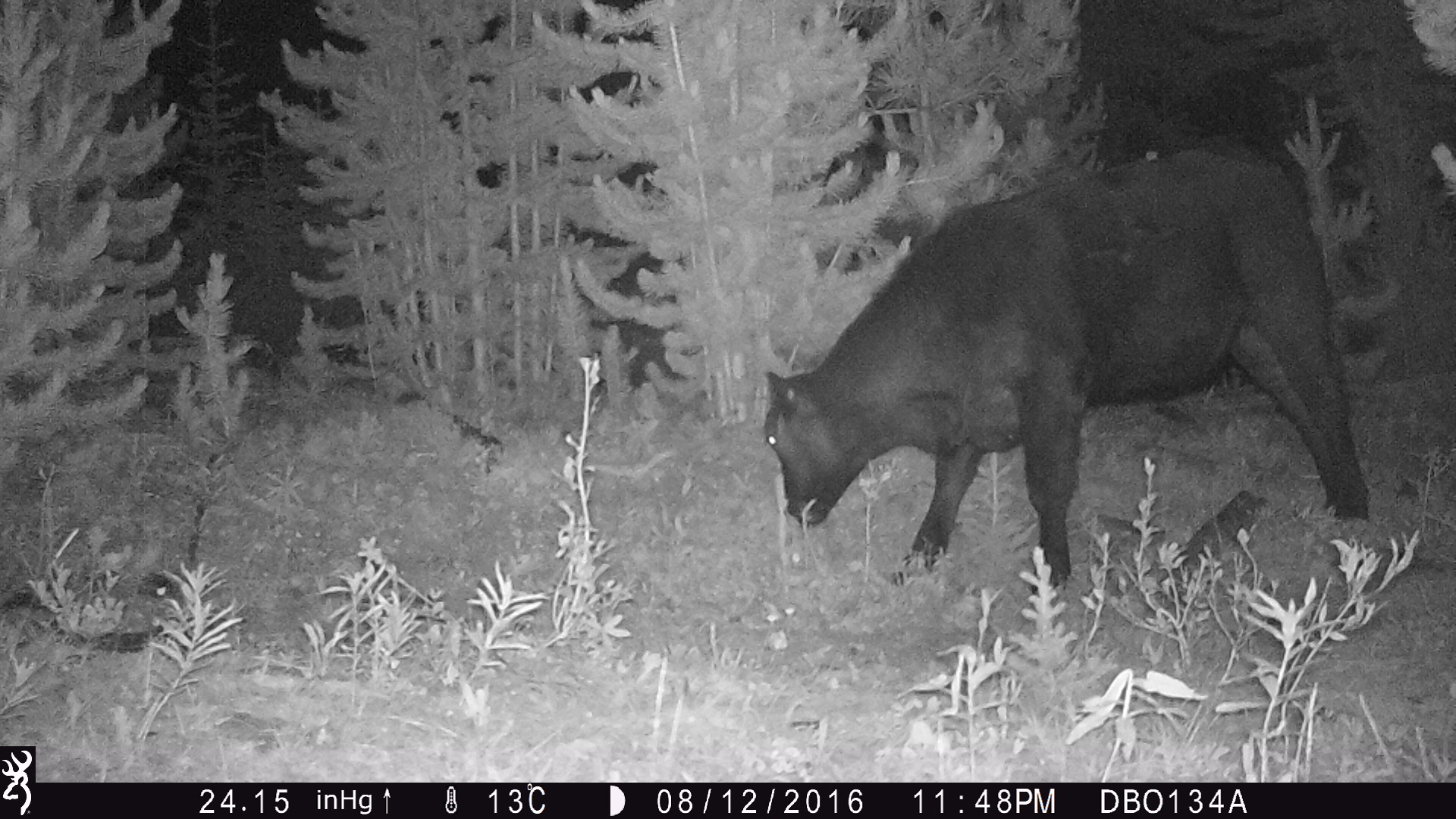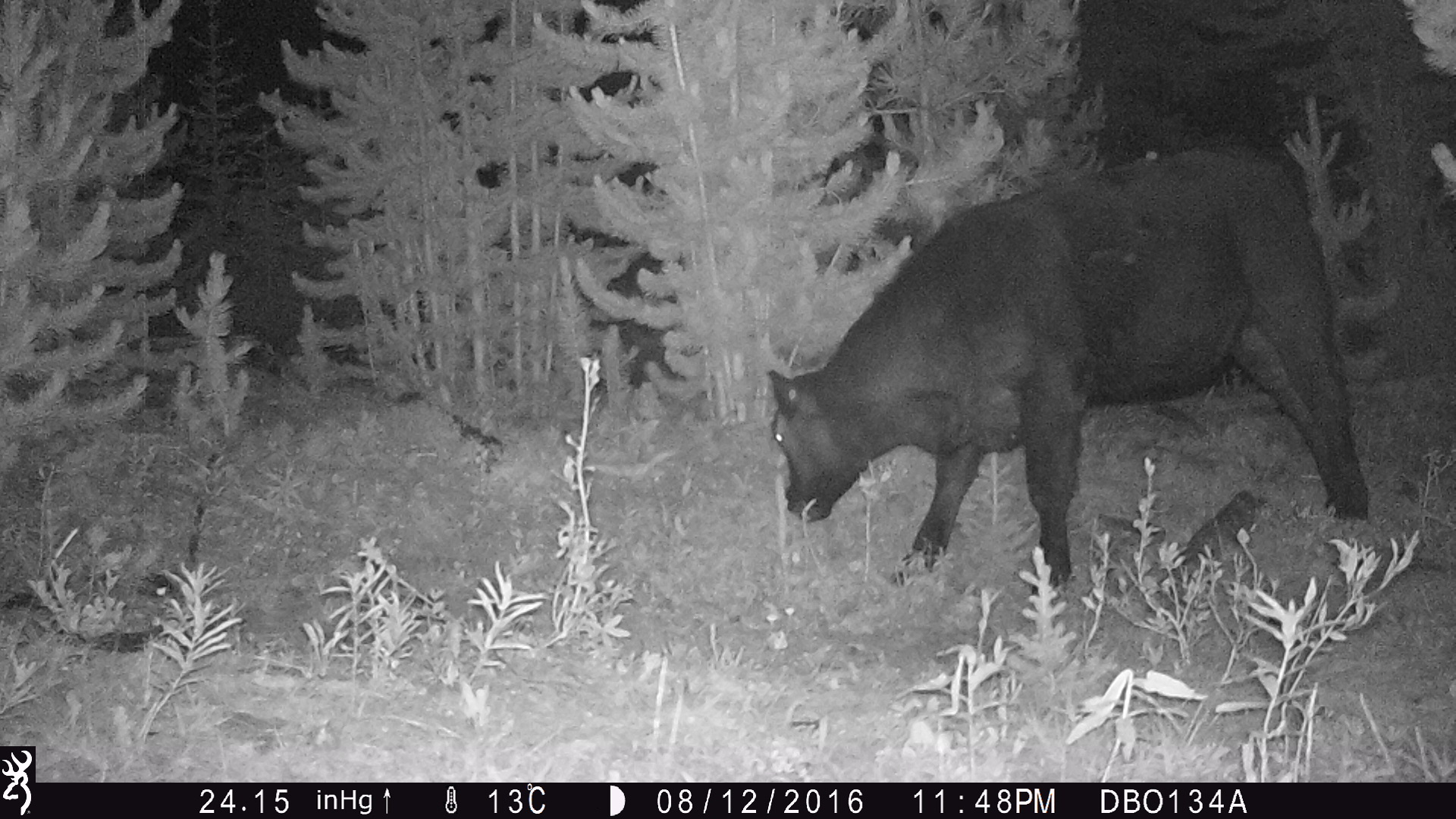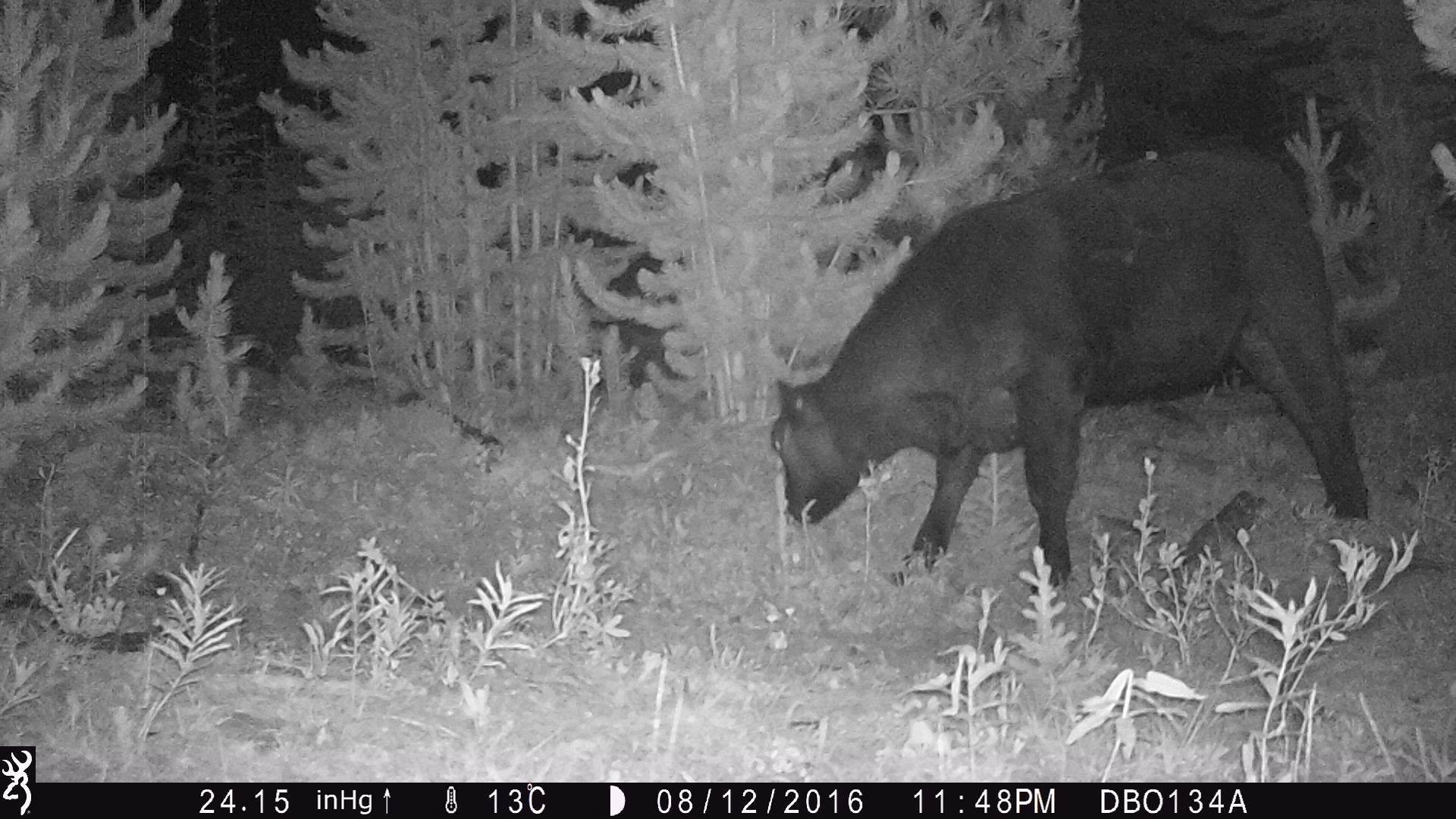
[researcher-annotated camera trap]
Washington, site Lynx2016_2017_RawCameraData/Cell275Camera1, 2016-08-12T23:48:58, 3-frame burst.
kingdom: Animalia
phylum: Chordata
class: Mammalia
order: Artiodactyla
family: Bovidae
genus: Bos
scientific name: Bos taurus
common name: domestic cattle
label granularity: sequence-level